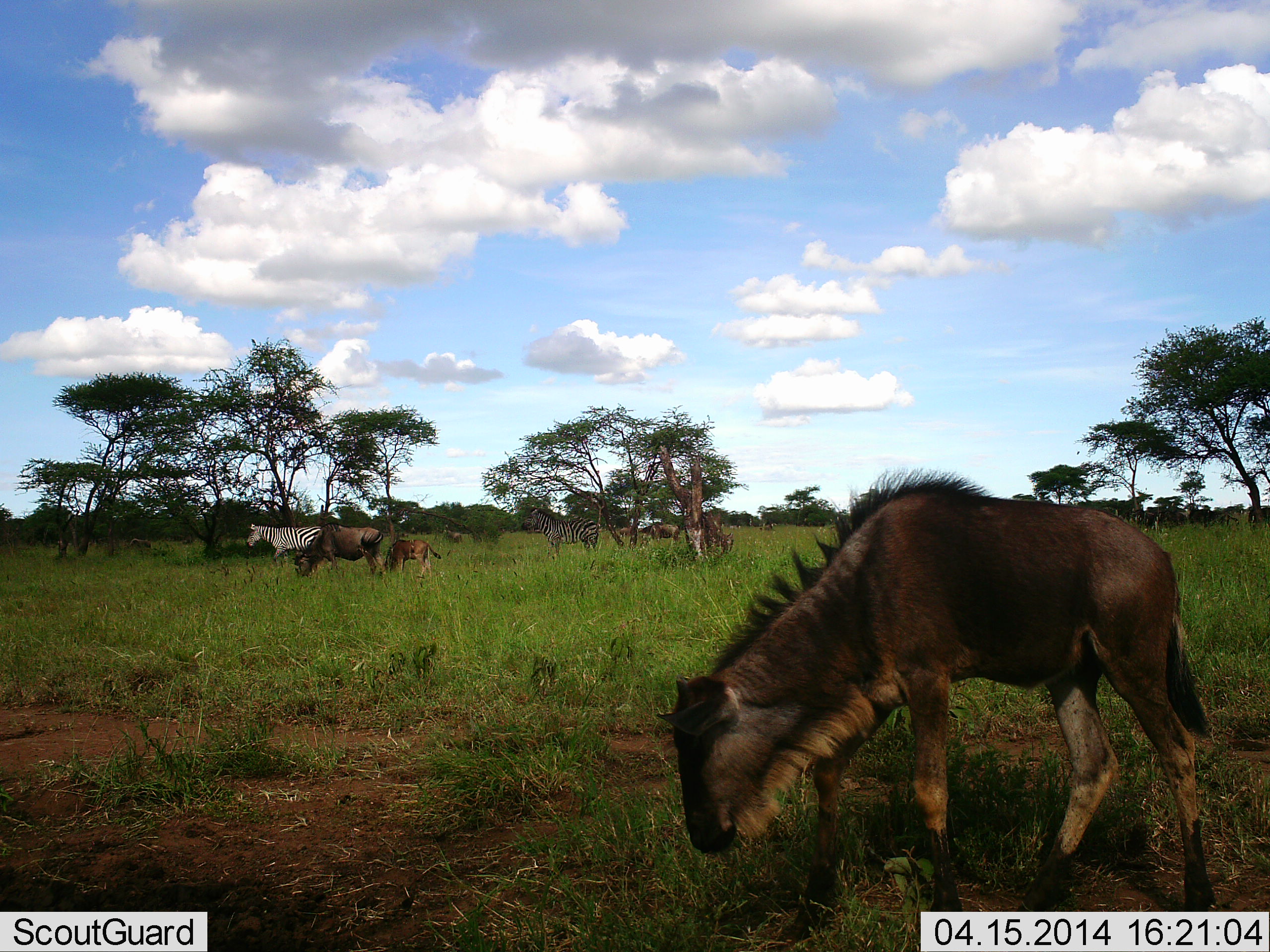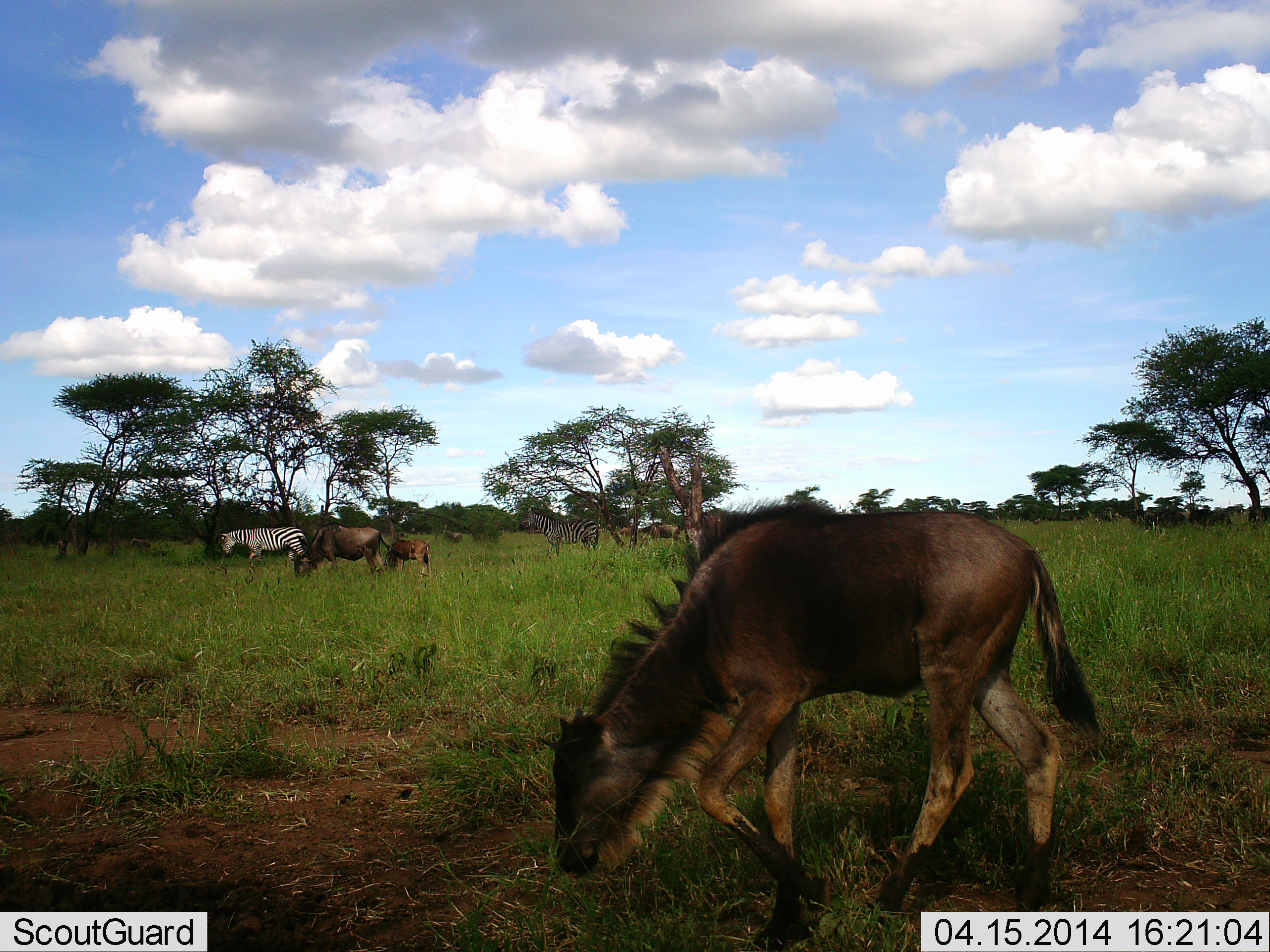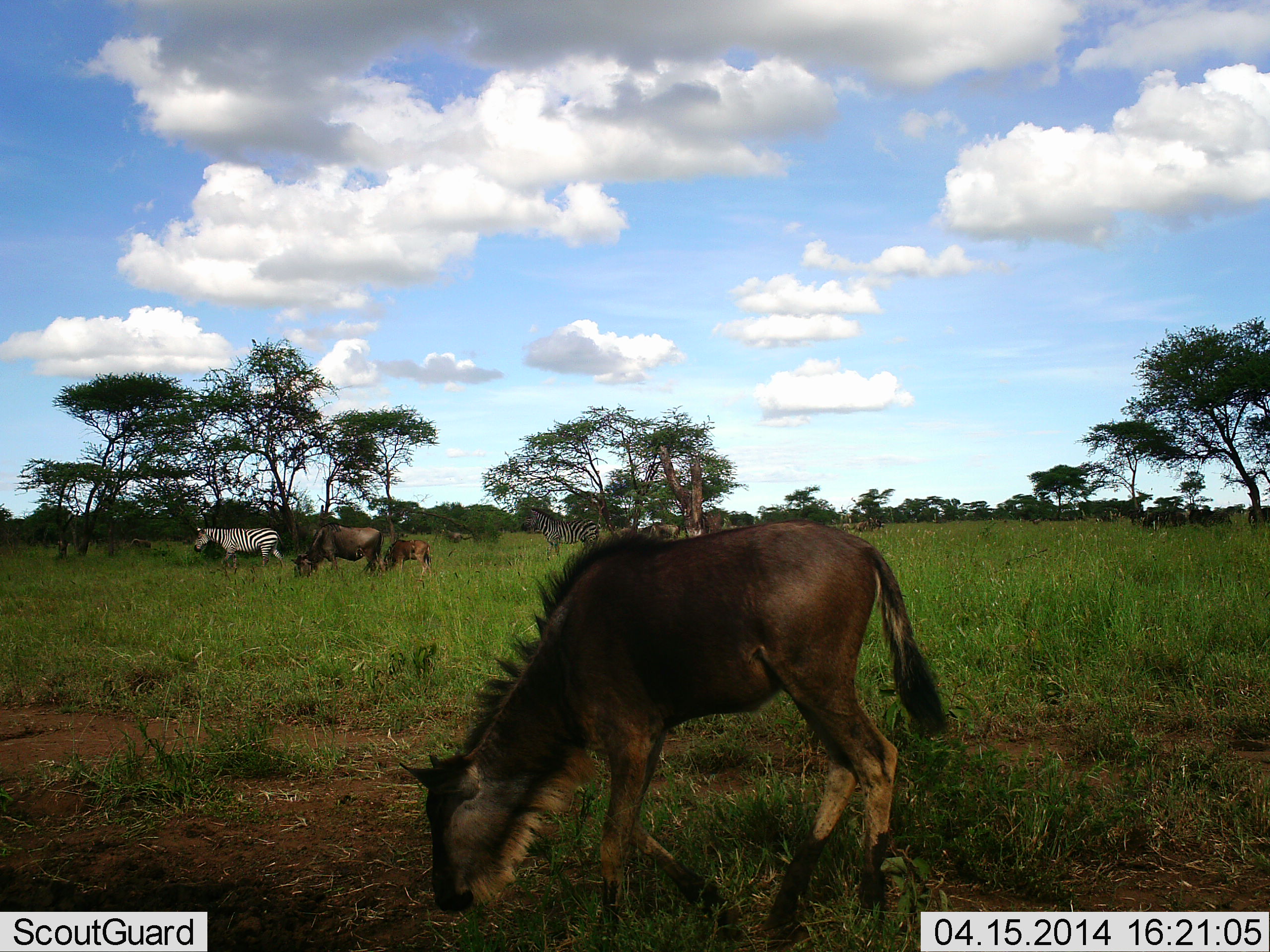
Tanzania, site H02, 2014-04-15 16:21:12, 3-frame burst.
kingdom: Animalia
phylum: Chordata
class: Mammalia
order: Artiodactyla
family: Bovidae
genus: Connochaetes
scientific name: Connochaetes taurinus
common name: blue wildebeest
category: wildebeest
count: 5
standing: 23%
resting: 0%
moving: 38%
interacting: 0%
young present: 85%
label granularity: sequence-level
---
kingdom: Animalia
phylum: Chordata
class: Mammalia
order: Perissodactyla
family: Equidae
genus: Equus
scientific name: Equus quagga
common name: plains zebra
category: zebra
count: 2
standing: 92%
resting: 0%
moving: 75%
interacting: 0%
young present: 0%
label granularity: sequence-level